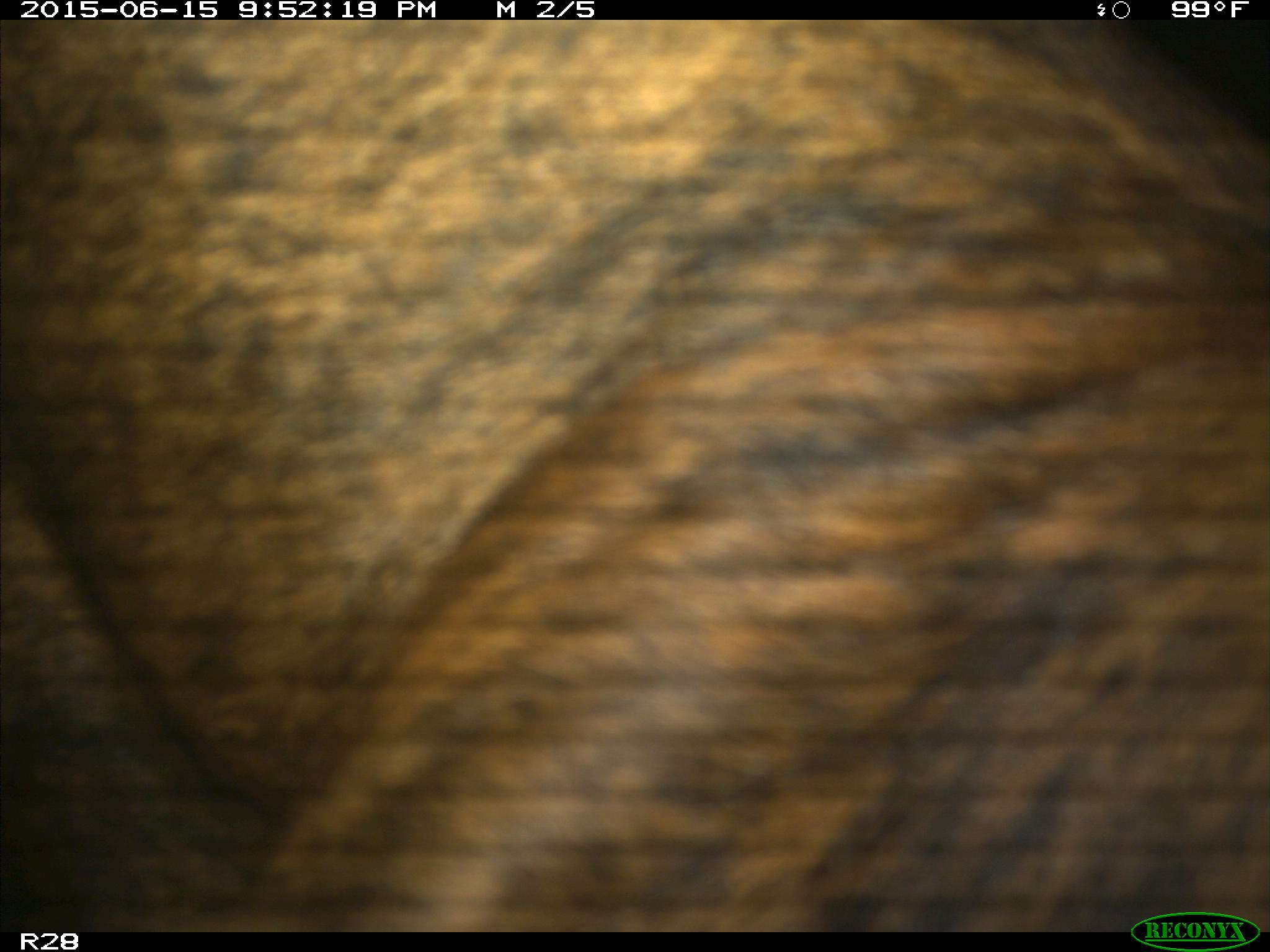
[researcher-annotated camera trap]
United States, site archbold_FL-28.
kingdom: Animalia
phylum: Chordata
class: Mammalia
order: Artiodactyla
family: Bovidae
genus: Bos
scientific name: Bos taurus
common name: domestic cow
Bos taurus (domestic cow).